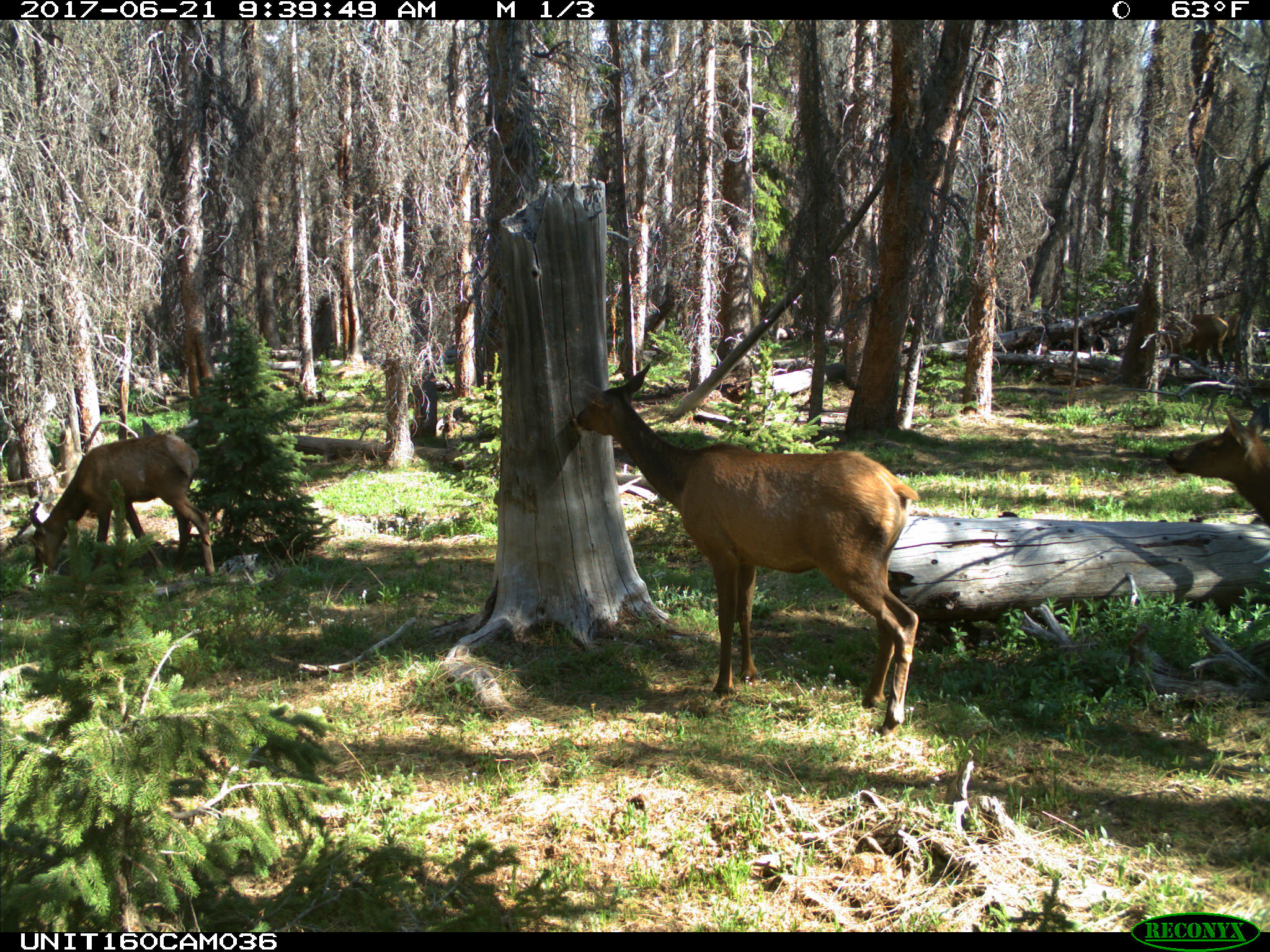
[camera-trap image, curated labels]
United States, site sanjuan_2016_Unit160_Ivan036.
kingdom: Animalia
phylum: Chordata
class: Mammalia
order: Artiodactyla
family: Cervidae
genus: Cervus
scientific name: Cervus elaphus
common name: red deer